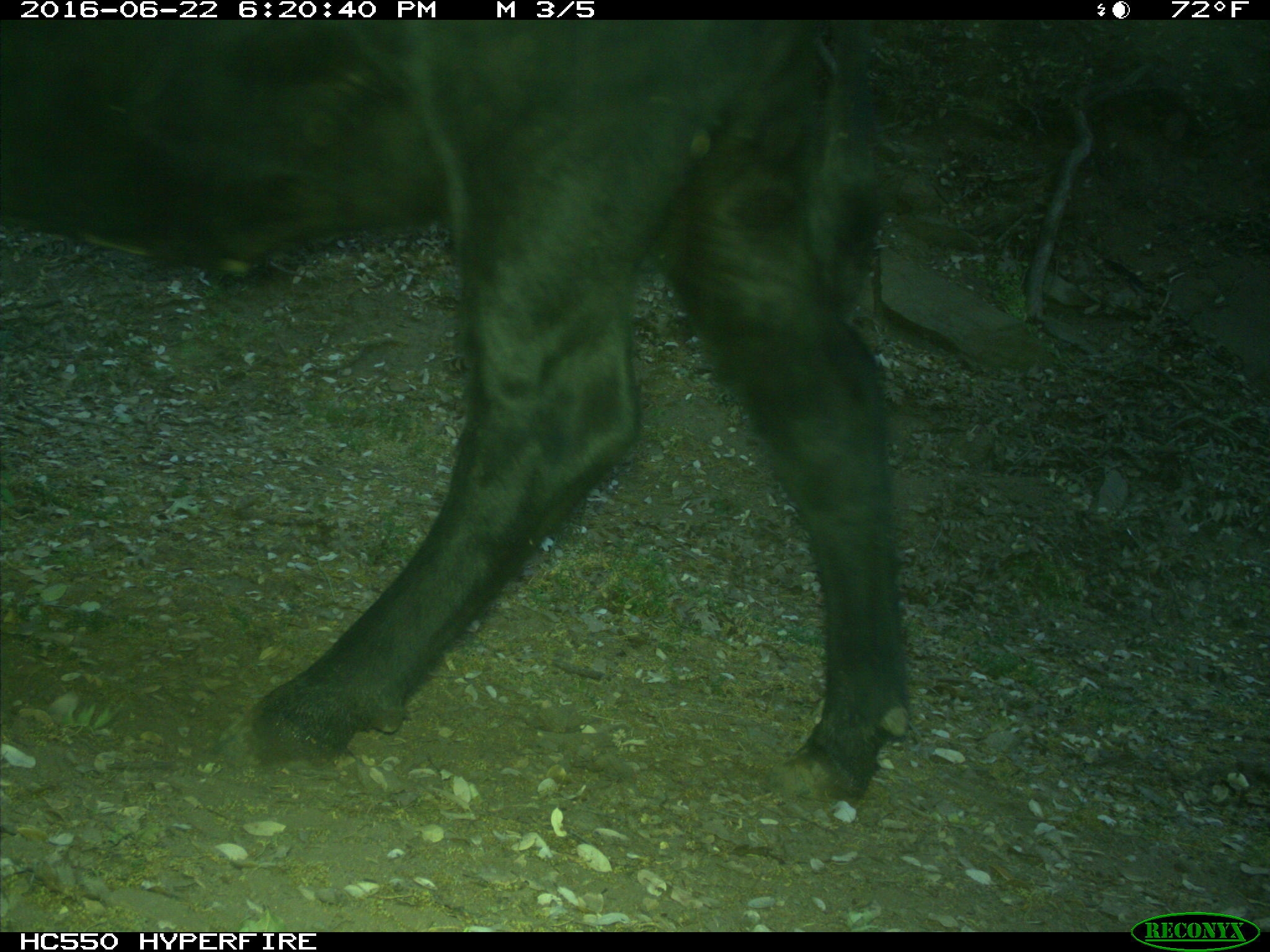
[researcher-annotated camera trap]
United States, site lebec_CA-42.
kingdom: Animalia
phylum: Chordata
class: Mammalia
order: Artiodactyla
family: Bovidae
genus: Bos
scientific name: Bos taurus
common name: domestic cow